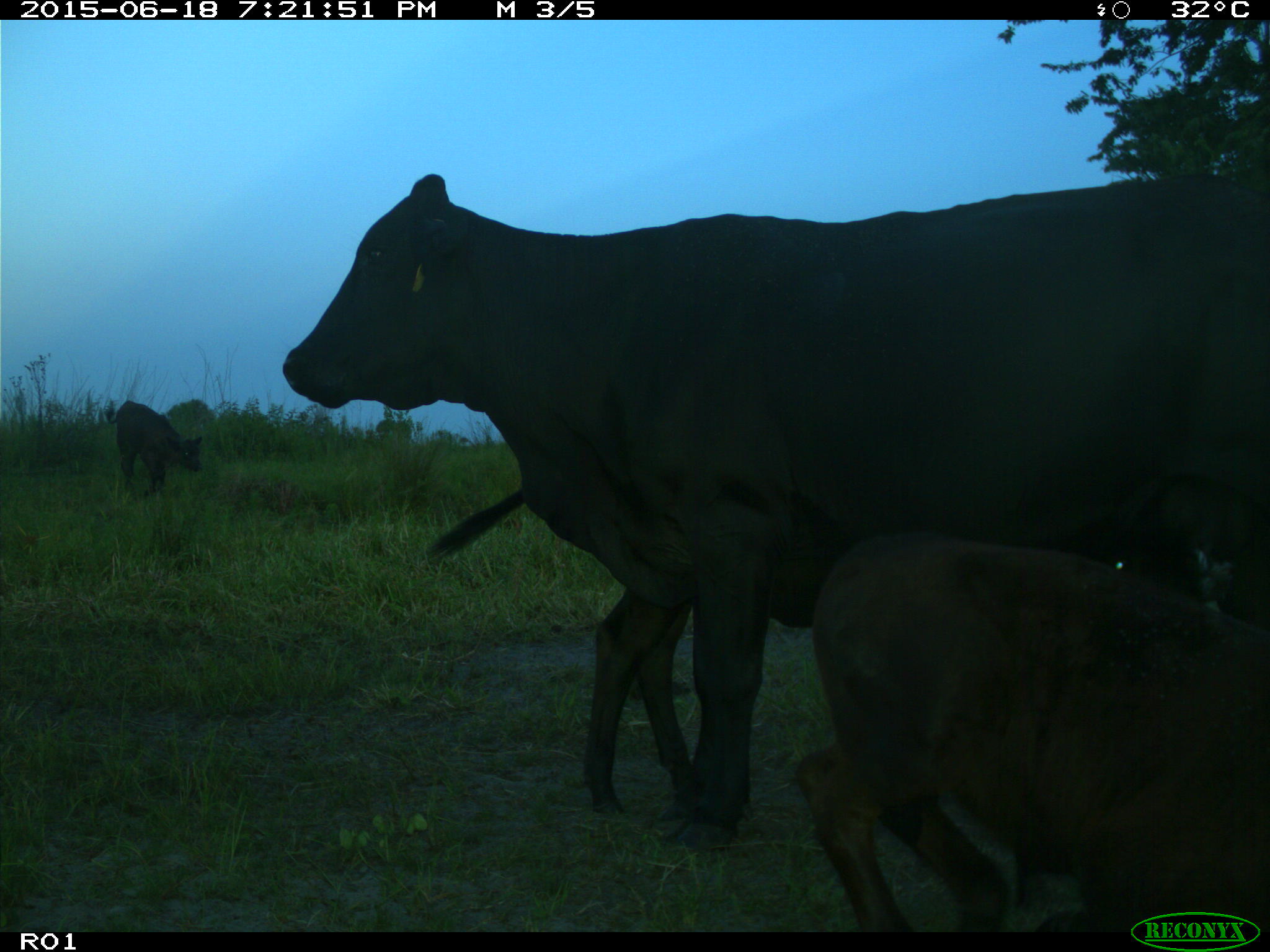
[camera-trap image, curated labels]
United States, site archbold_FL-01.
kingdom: Animalia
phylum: Chordata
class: Mammalia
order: Artiodactyla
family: Bovidae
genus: Bos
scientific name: Bos taurus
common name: domestic cow